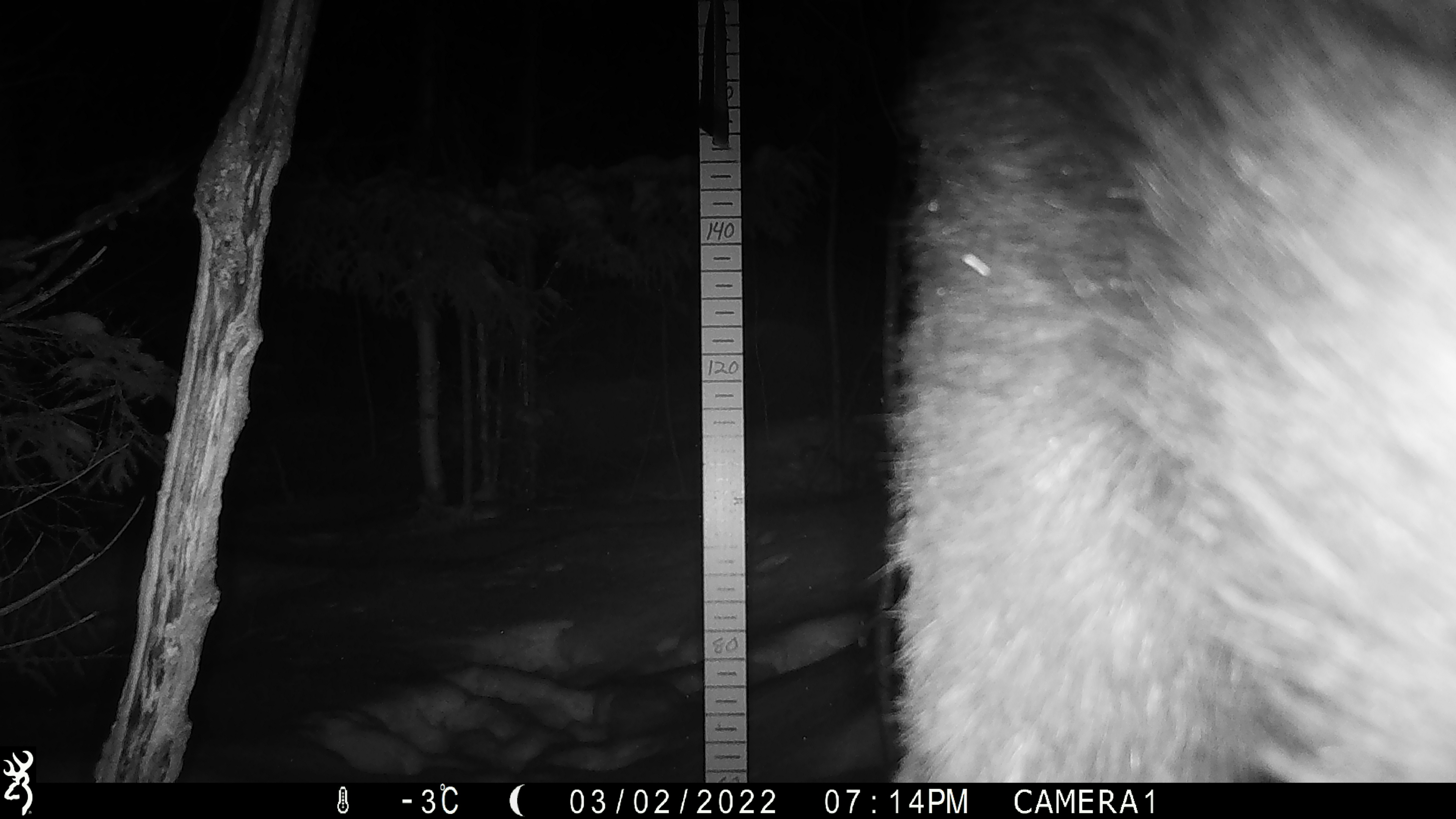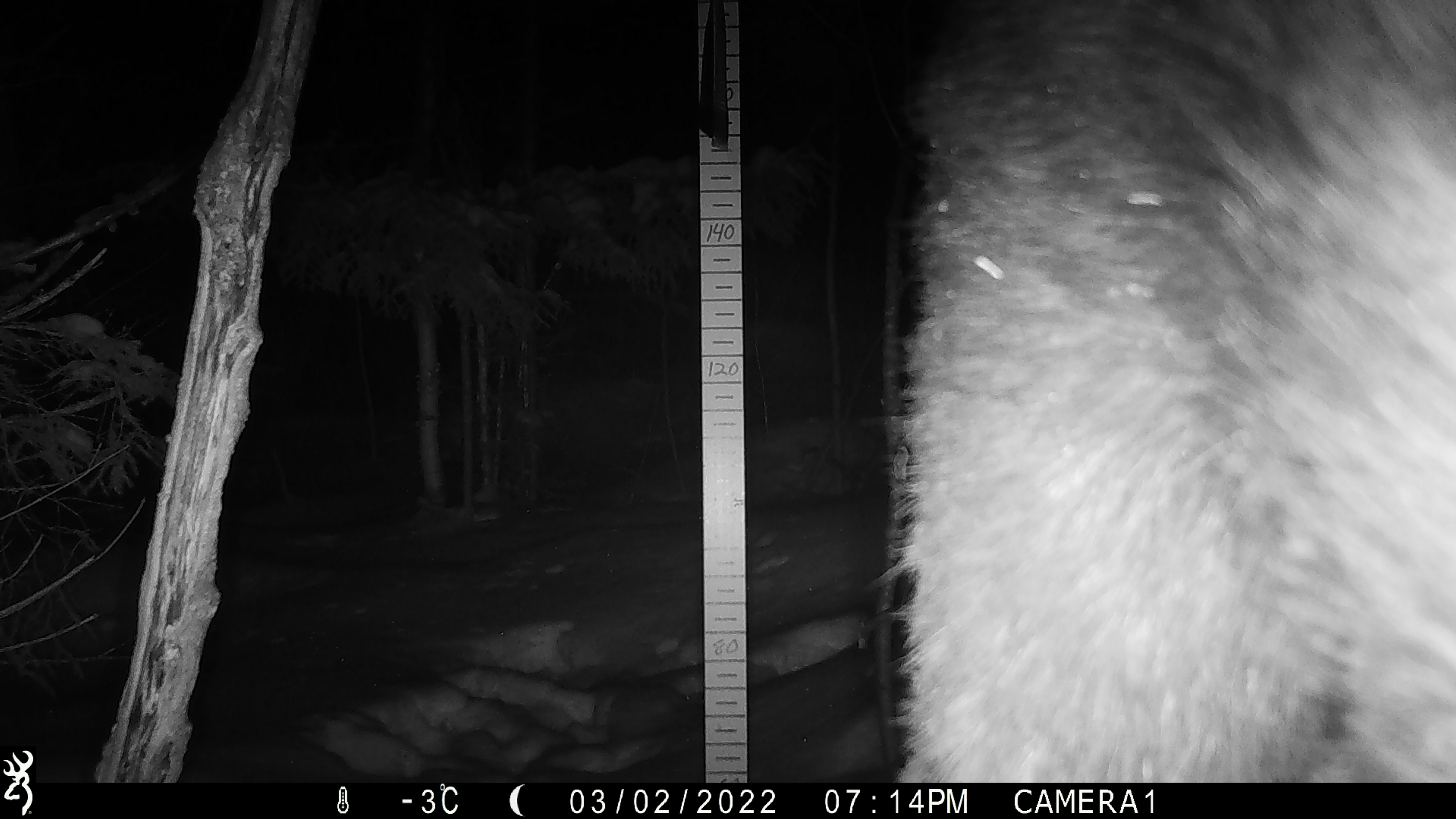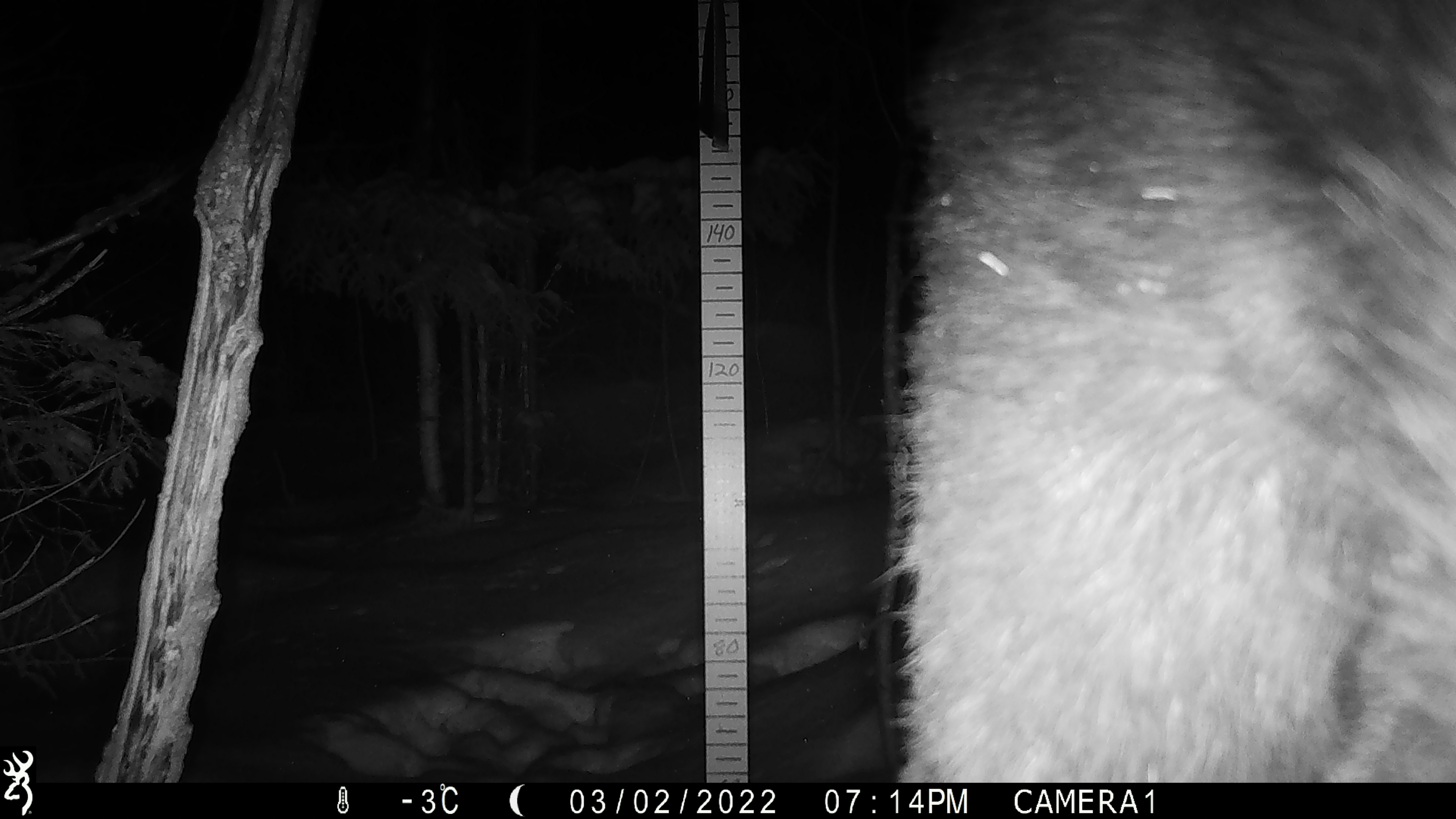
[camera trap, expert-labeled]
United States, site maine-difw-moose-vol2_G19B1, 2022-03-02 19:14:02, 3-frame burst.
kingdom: Animalia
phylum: Chordata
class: Mammalia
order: Artiodactyla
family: Cervidae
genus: Alces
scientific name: Alces alces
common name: moose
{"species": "moose (Alces alces)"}